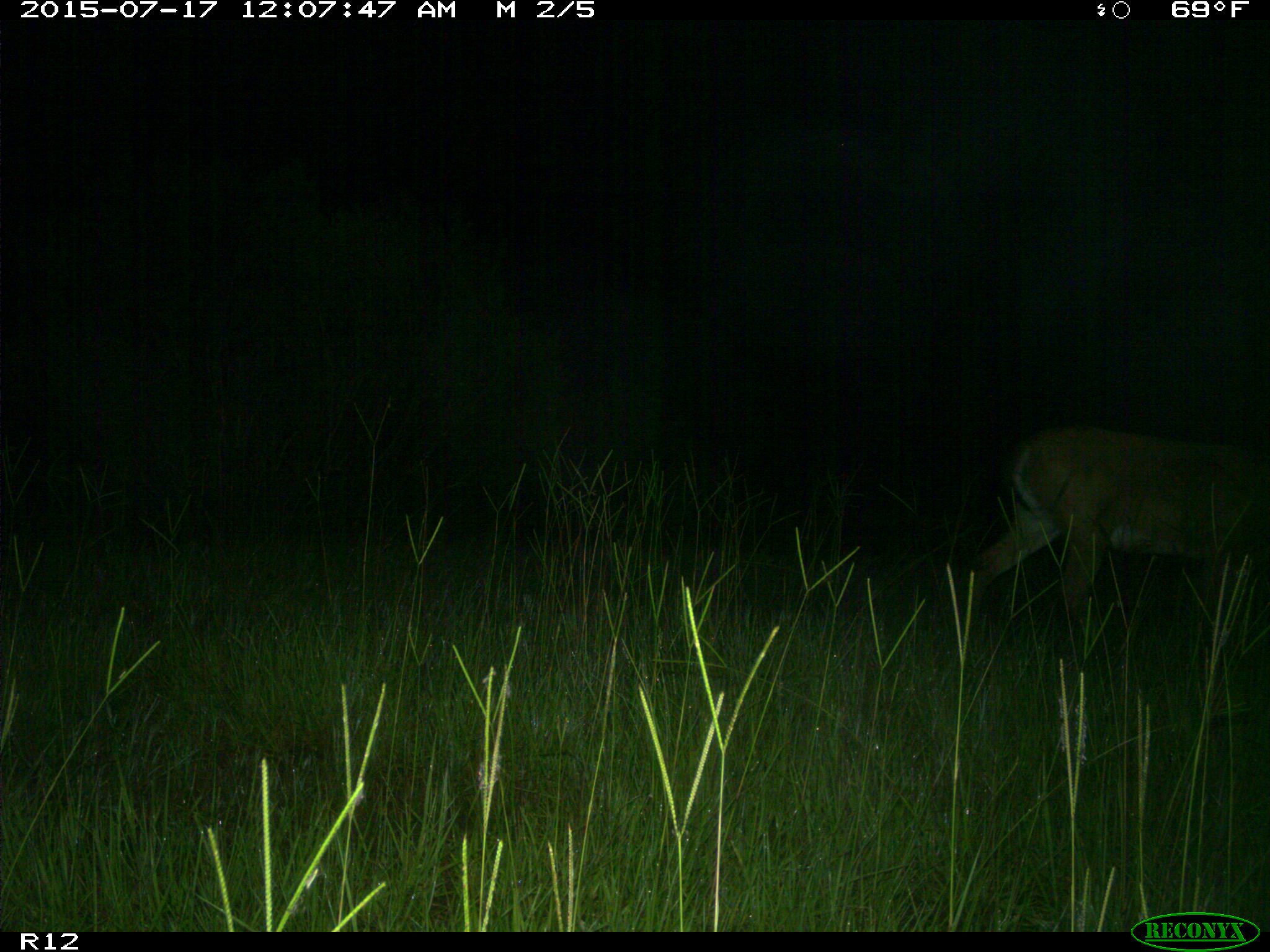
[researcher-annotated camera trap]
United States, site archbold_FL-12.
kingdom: Animalia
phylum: Chordata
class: Mammalia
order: Artiodactyla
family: Cervidae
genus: Odocoileus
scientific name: Odocoileus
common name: deer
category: unidentified deer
Unidentified deer (deer) (Odocoileus).